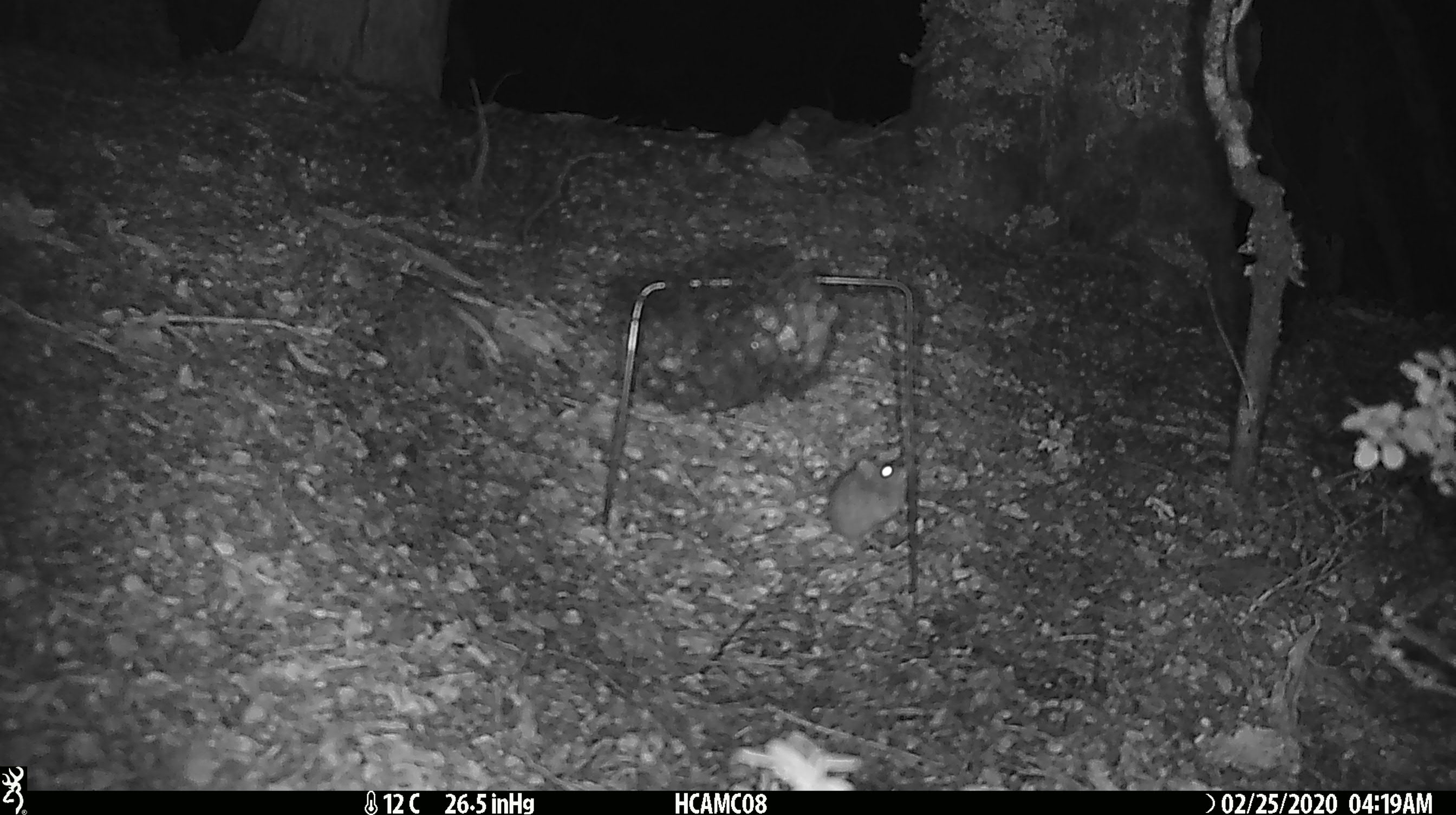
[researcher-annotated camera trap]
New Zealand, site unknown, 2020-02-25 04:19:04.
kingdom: Animalia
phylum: Chordata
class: Mammalia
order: Rodentia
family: Muridae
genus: Mus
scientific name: Mus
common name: mouse